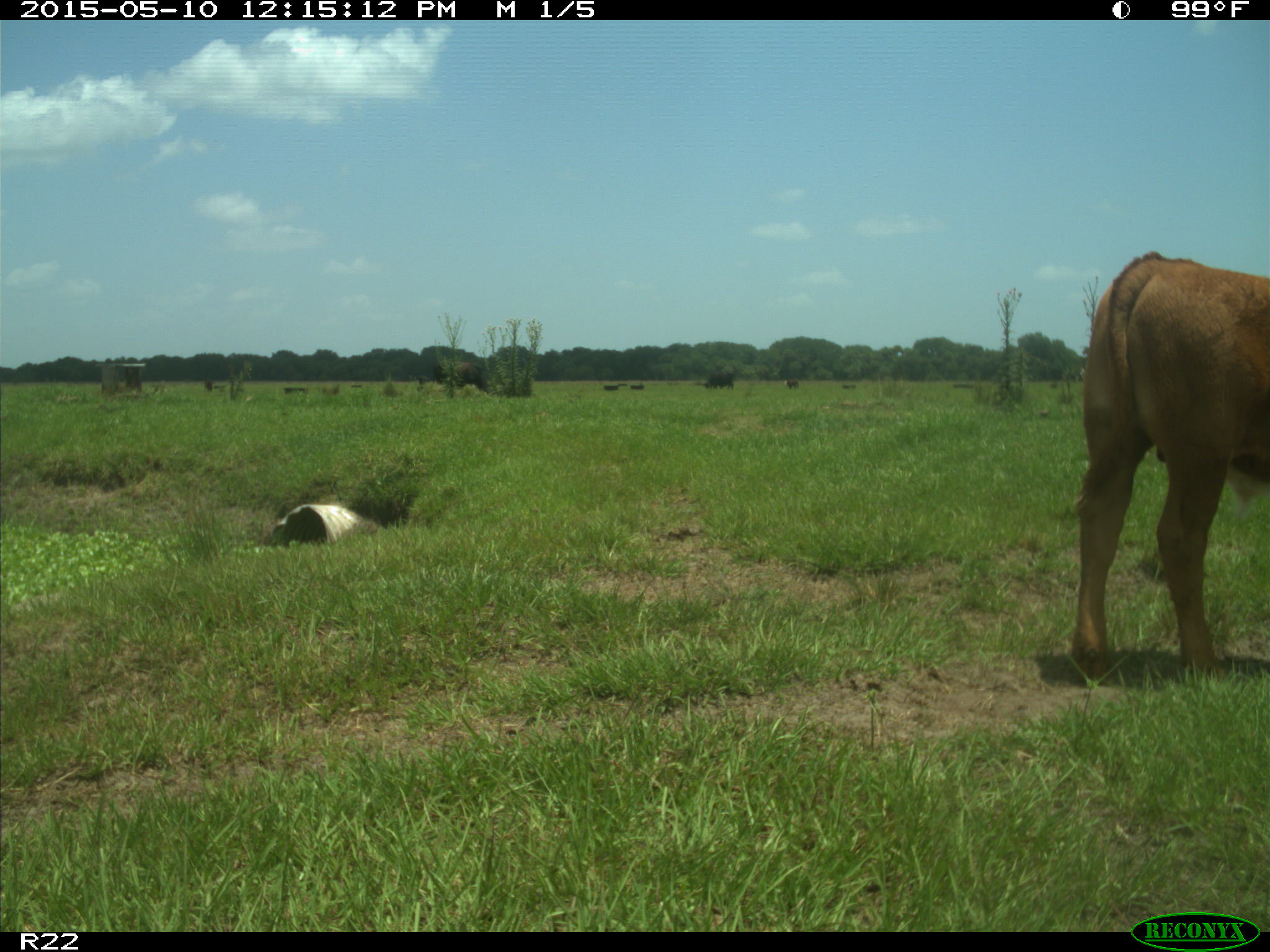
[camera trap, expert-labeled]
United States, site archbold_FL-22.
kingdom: Animalia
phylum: Chordata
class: Mammalia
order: Artiodactyla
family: Bovidae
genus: Bos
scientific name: Bos taurus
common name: domestic cow